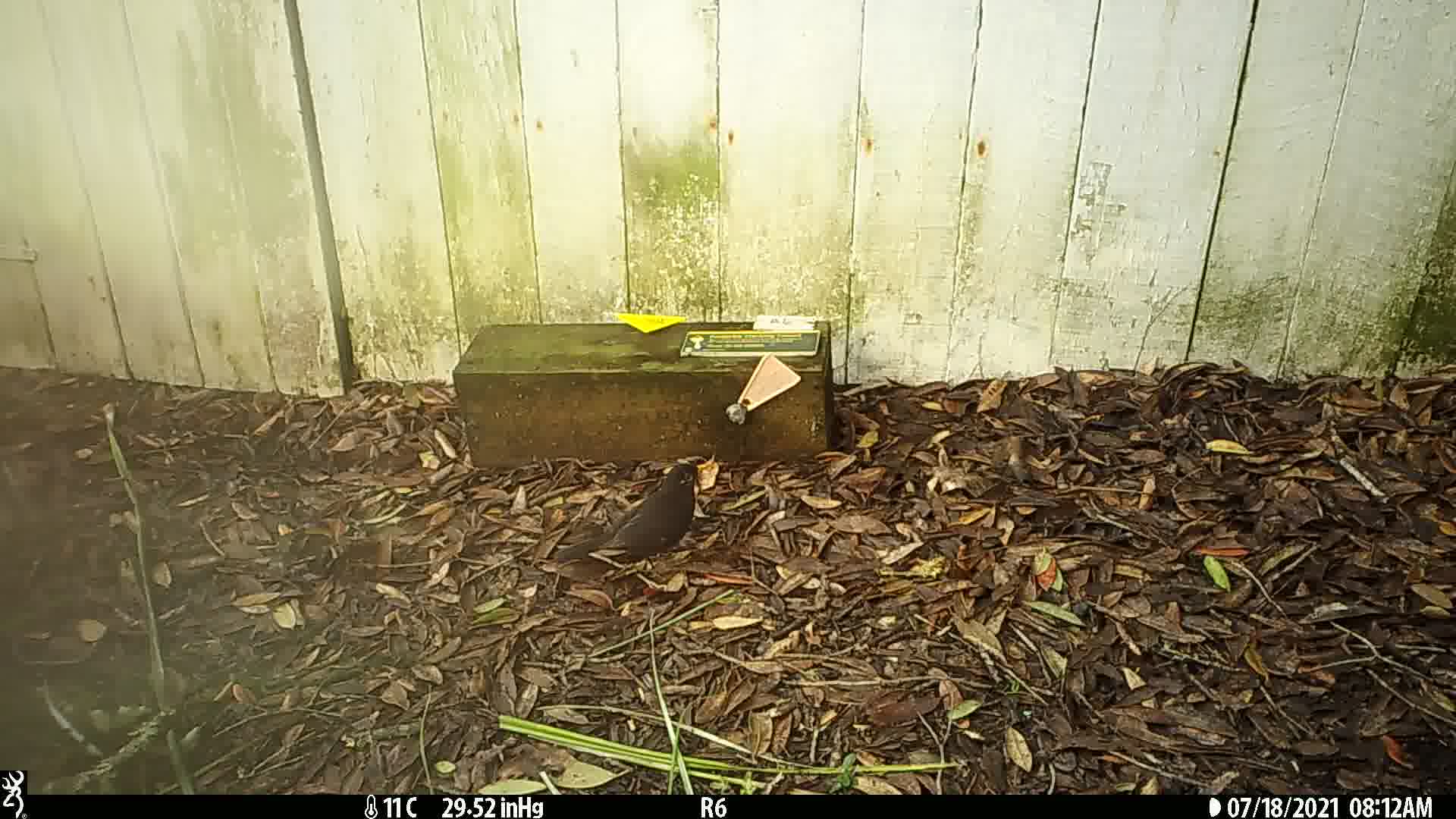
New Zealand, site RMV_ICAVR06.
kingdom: Animalia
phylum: Chordata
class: Aves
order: Passeriformes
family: Turdidae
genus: Turdus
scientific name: Turdus merula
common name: eurasian blackbird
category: blackbird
Blackbird (eurasian blackbird) (Turdus merula).